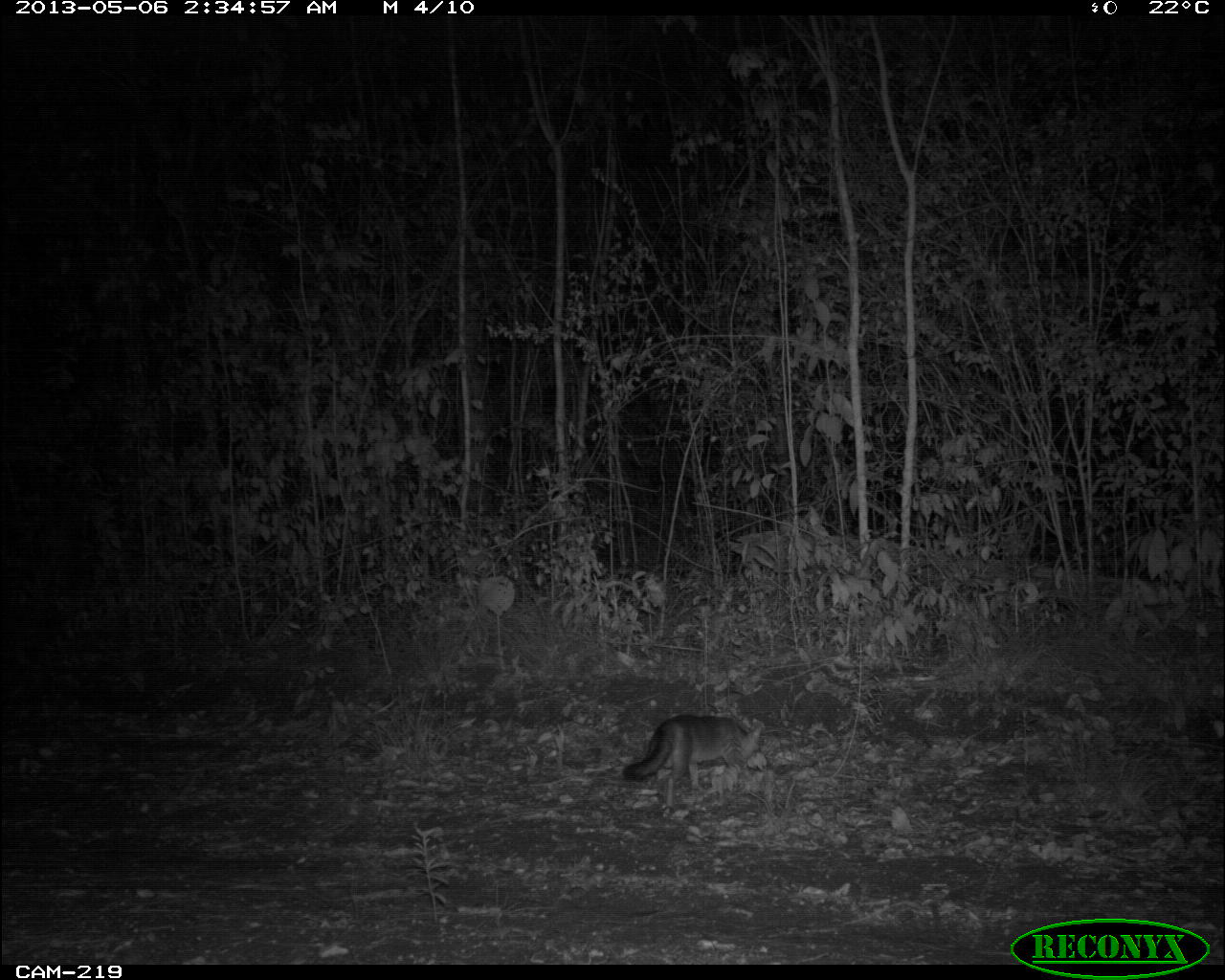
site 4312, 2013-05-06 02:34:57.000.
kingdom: Animalia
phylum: Chordata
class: Mammalia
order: Carnivora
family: Canidae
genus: Urocyon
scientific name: Urocyon cinereoargenteus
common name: gray fox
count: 1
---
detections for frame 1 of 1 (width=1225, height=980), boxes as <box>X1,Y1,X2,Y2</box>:
urocyon cinereoargenteus: <box>622,713,768,802</box>